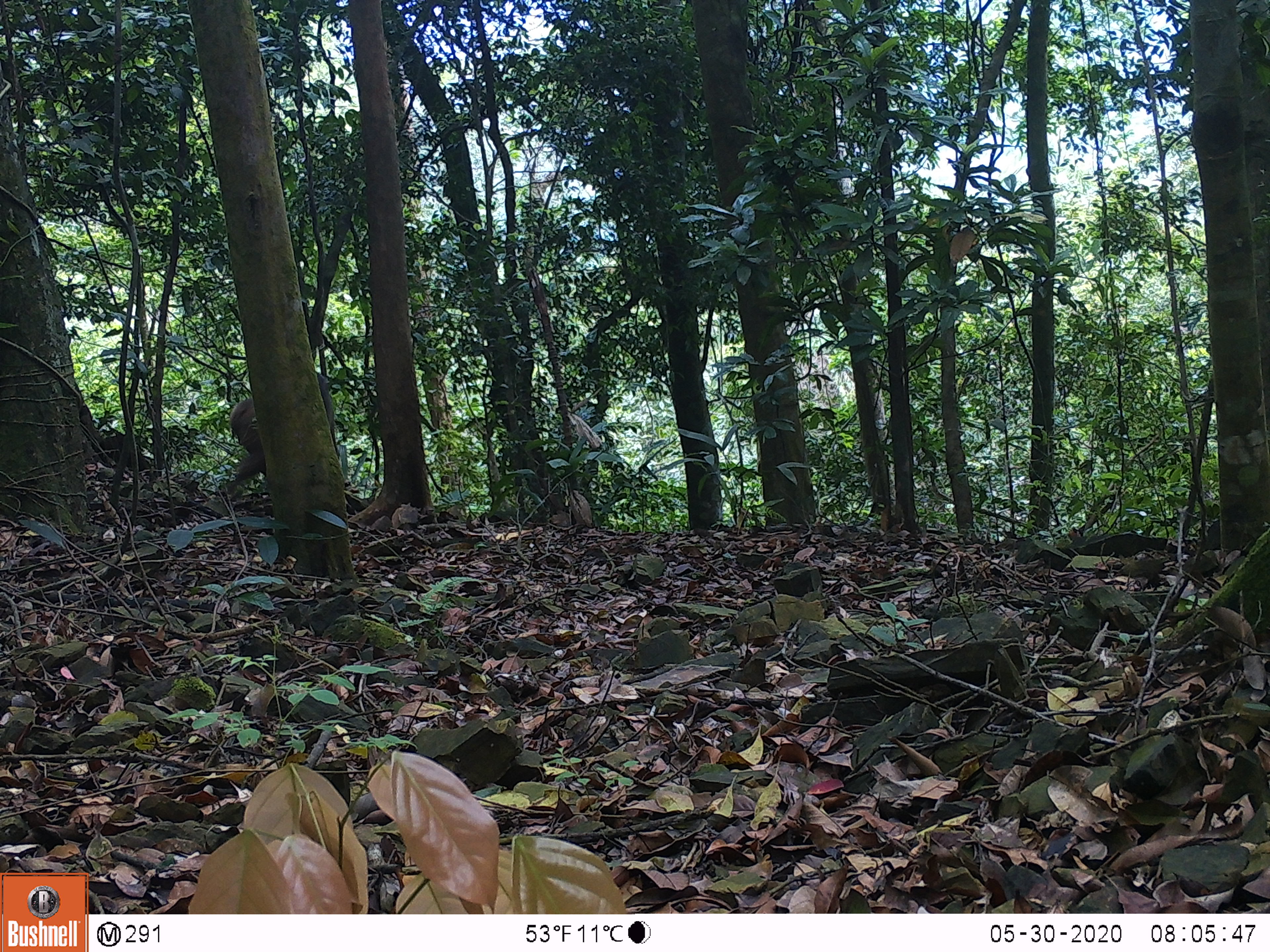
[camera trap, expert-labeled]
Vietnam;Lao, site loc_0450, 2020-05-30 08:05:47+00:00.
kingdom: Animalia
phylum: Chordata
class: Mammalia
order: Primates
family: Cercopithecidae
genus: Macaca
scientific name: Macaca arctoides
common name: stump-tailed macaque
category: stump tailed macaque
Stump tailed macaque (stump-tailed macaque) (Macaca arctoides). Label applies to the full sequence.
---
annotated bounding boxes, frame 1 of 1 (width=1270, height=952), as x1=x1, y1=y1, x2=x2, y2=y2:
stump tailed macaque: x1=225, y1=370, x2=339, y2=495